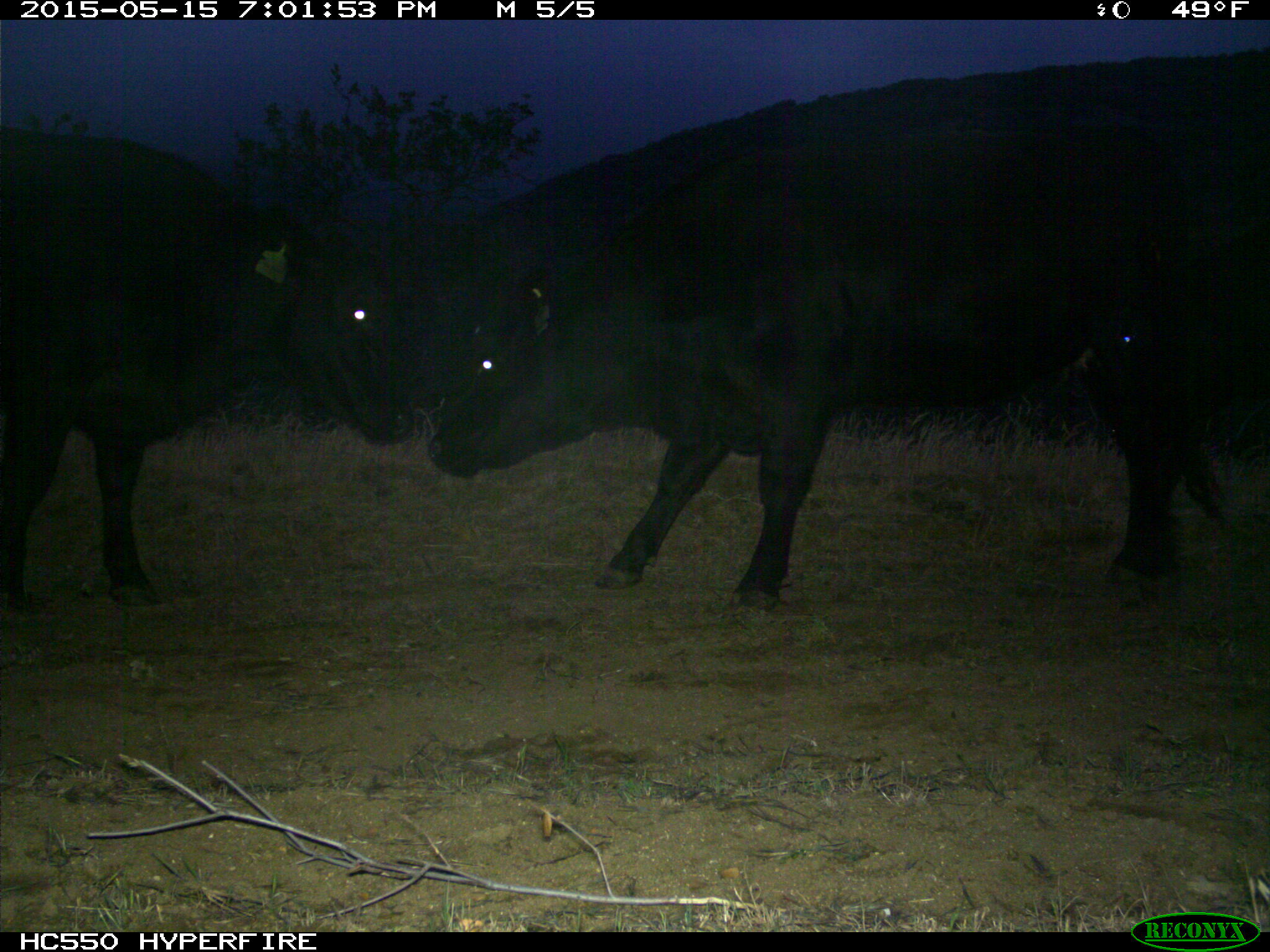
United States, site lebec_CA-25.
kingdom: Animalia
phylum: Chordata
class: Mammalia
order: Artiodactyla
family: Bovidae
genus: Bos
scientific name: Bos taurus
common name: domestic cow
Bos taurus (domestic cow).